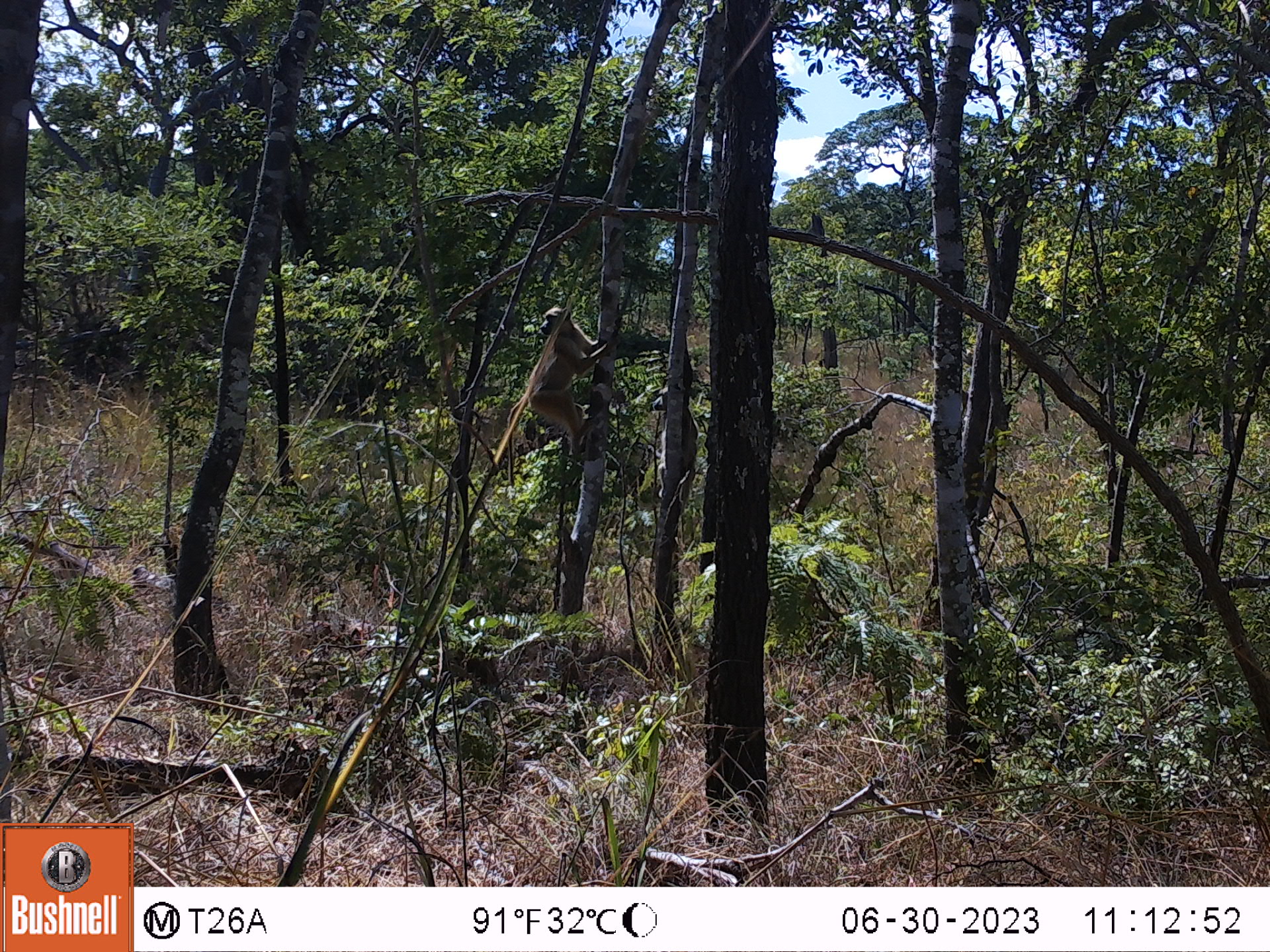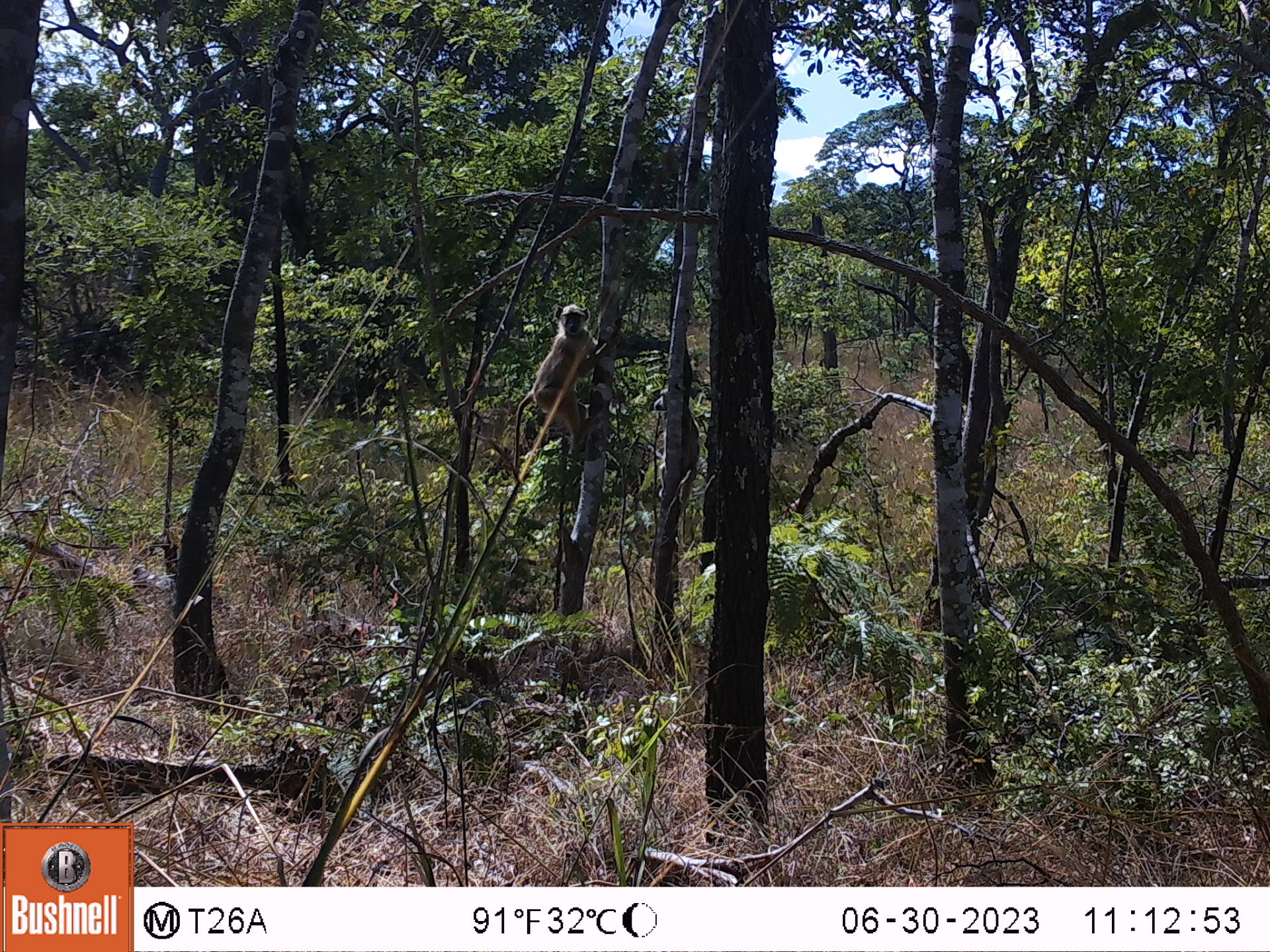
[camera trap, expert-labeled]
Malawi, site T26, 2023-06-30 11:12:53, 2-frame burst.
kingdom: Animalia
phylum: Chordata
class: Mammalia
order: Primates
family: Cercopithecidae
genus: Papio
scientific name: Papio cynocephalus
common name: yellow baboon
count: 1